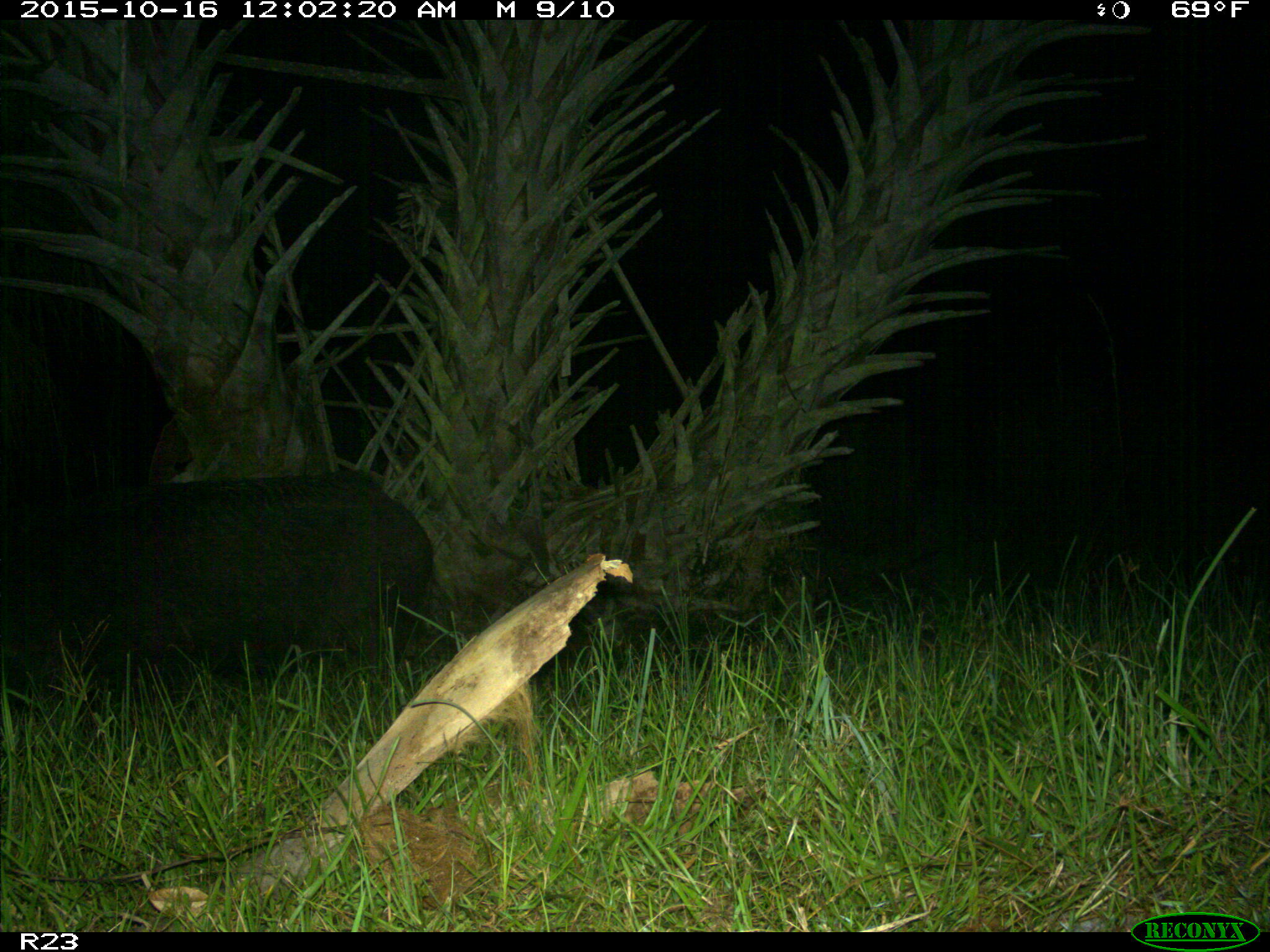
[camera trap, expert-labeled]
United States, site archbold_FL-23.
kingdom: Animalia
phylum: Chordata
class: Mammalia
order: Artiodactyla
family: Suidae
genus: Sus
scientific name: Sus scrofa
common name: wild boar